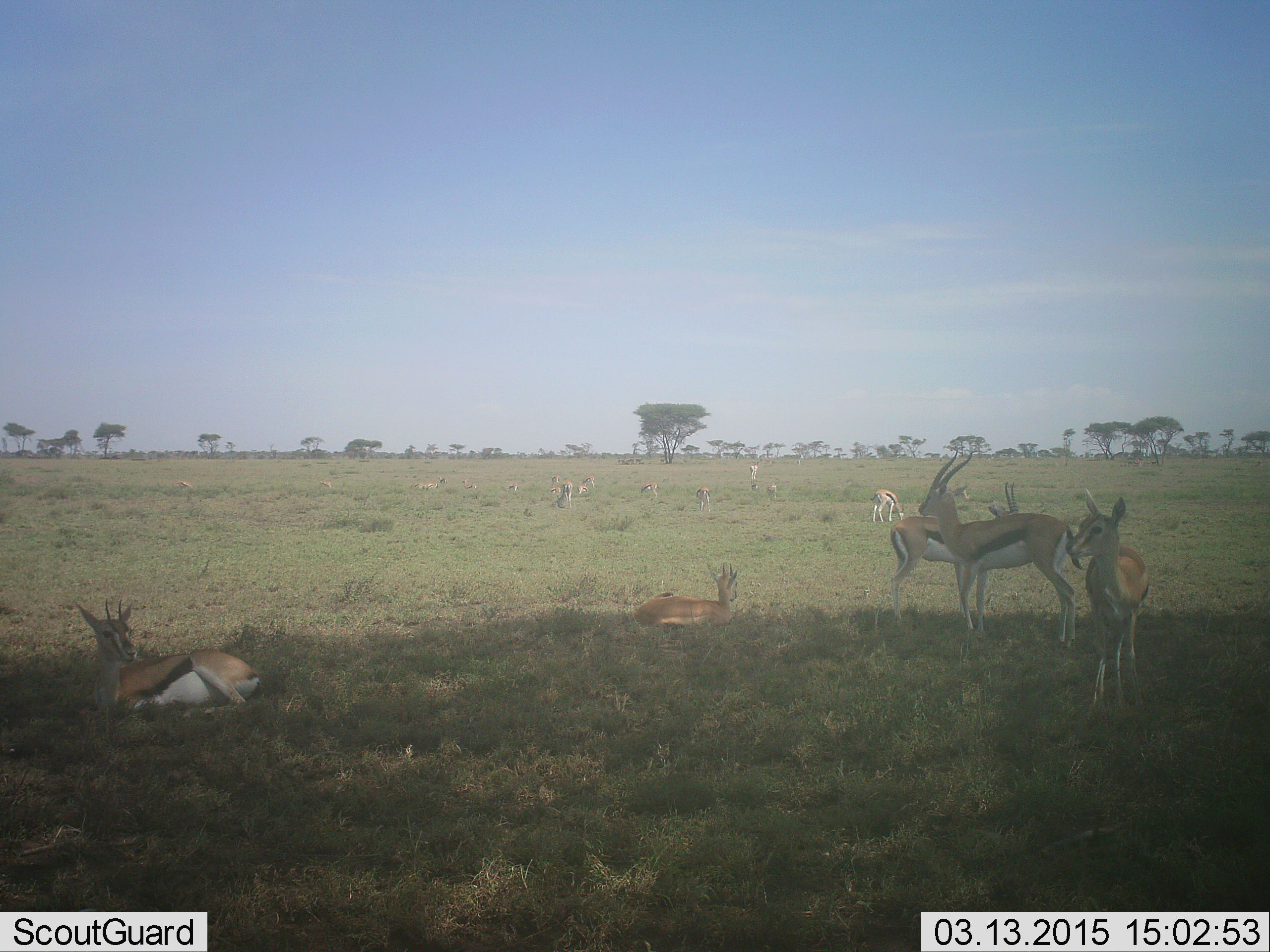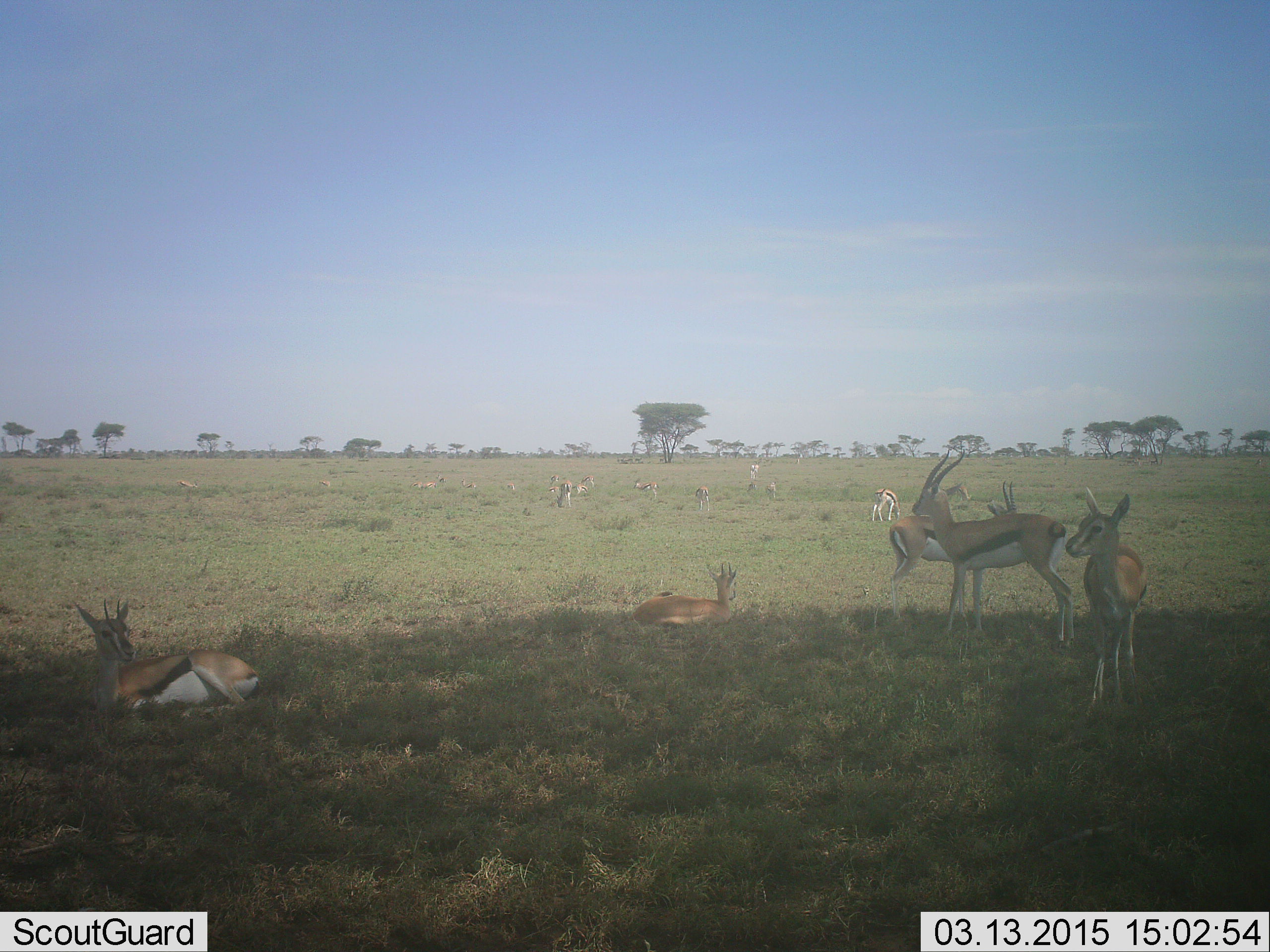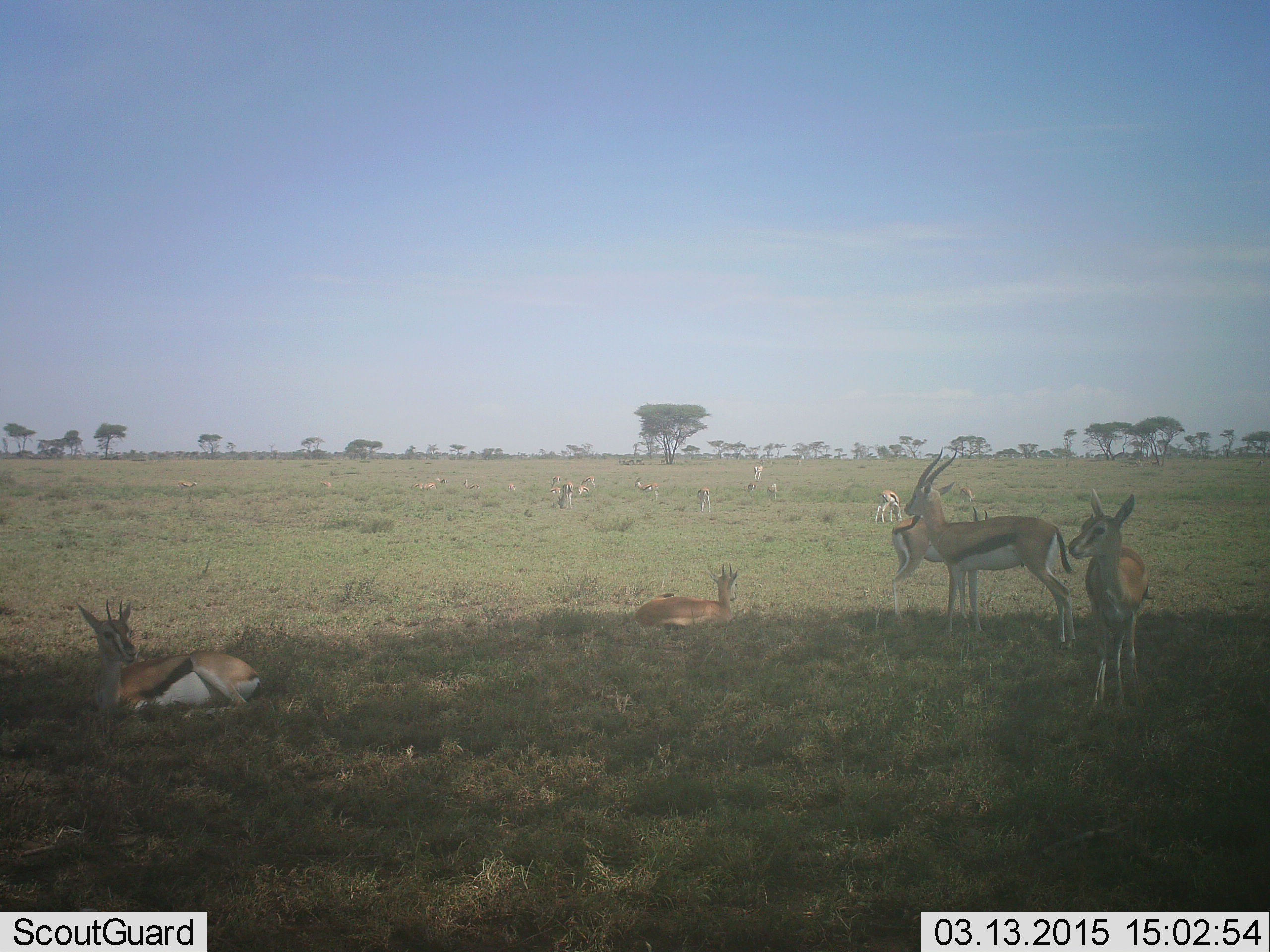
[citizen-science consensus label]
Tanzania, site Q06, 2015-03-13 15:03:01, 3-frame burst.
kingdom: Animalia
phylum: Chordata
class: Mammalia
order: Artiodactyla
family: Bovidae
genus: Eudorcas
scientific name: Eudorcas thomsonii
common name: thomson's gazelle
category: gazellethomsons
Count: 11-50.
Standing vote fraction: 90%.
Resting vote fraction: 100%.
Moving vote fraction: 10%.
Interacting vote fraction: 0%.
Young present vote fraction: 10%.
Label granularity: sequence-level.